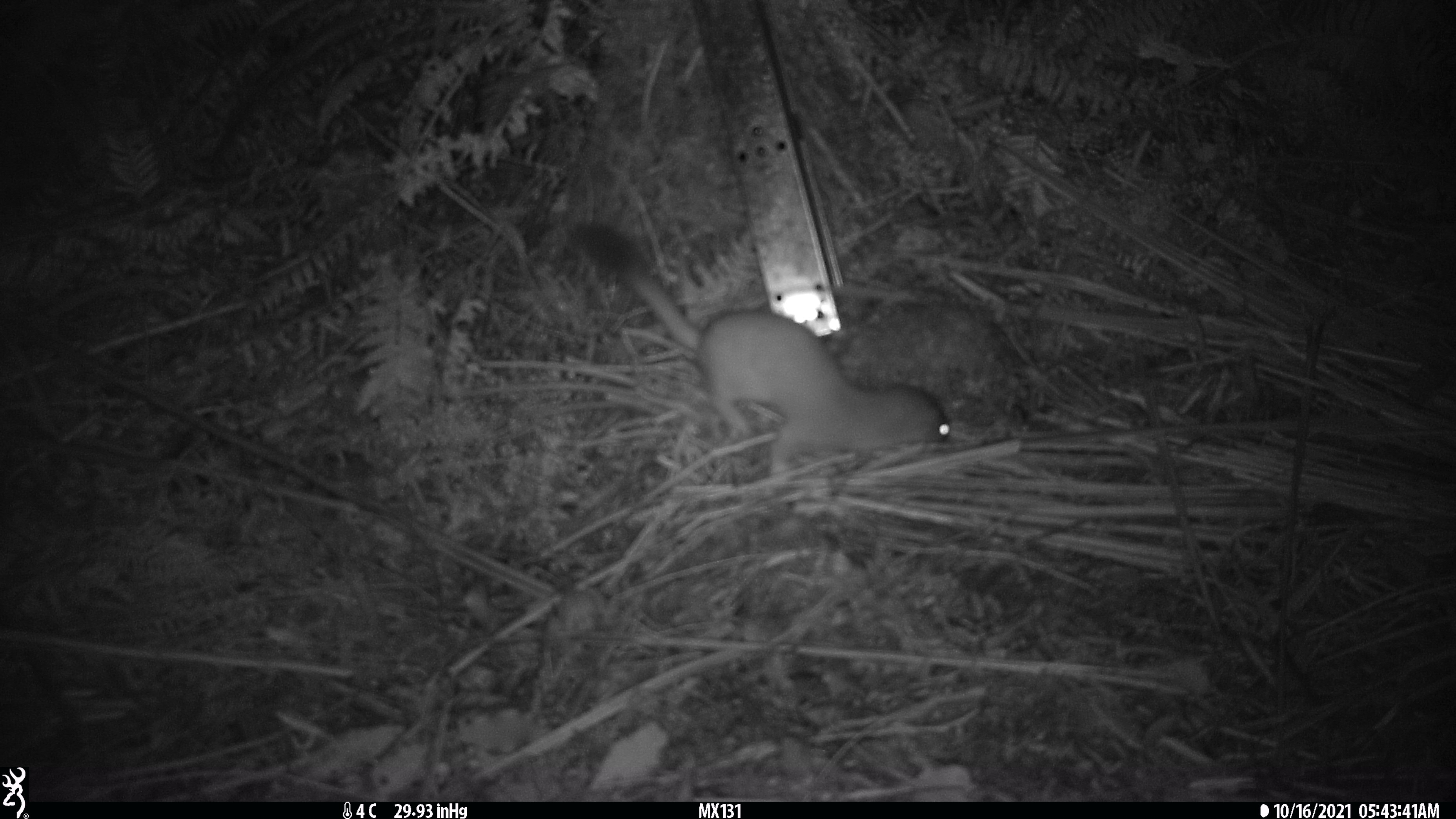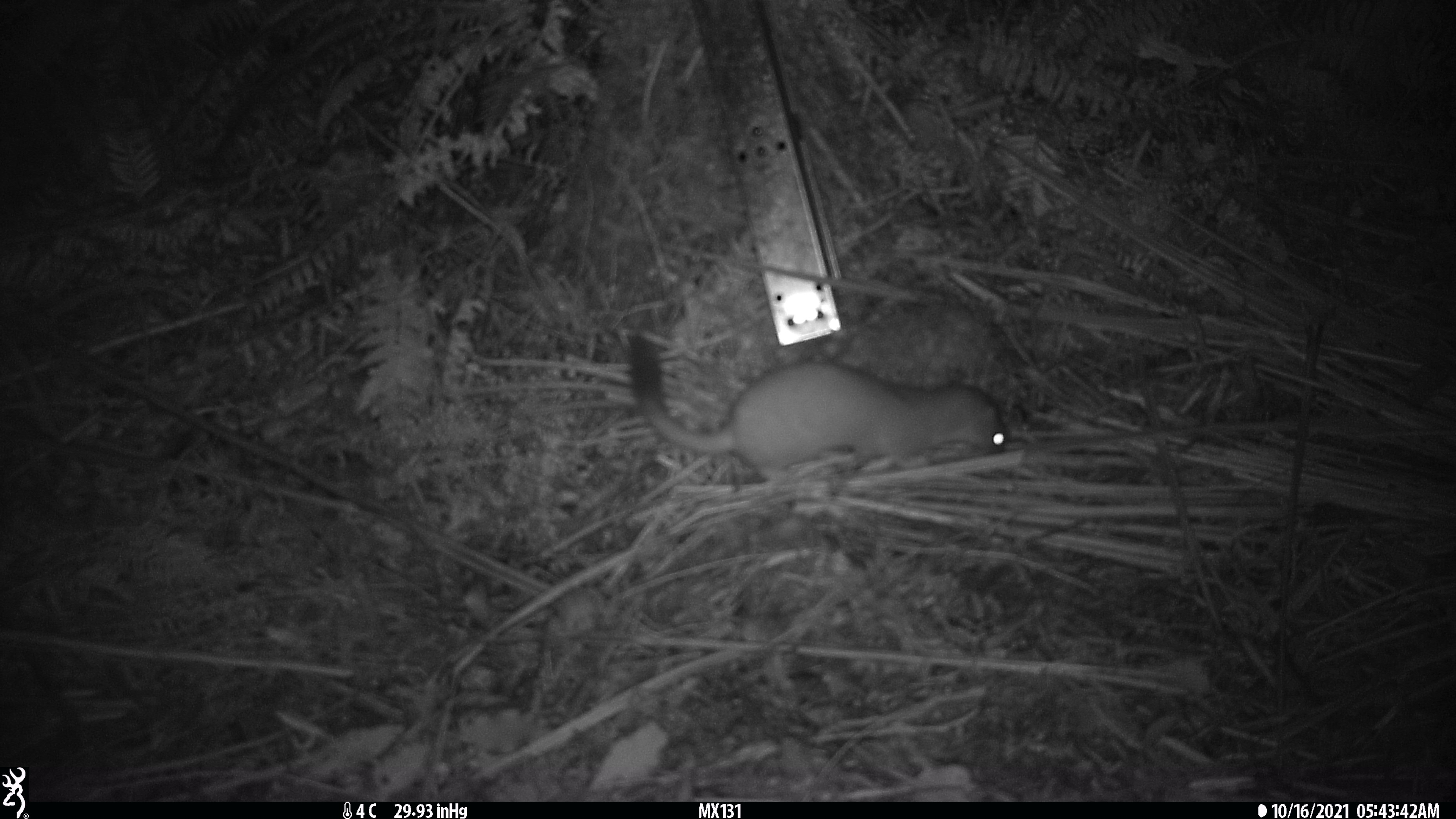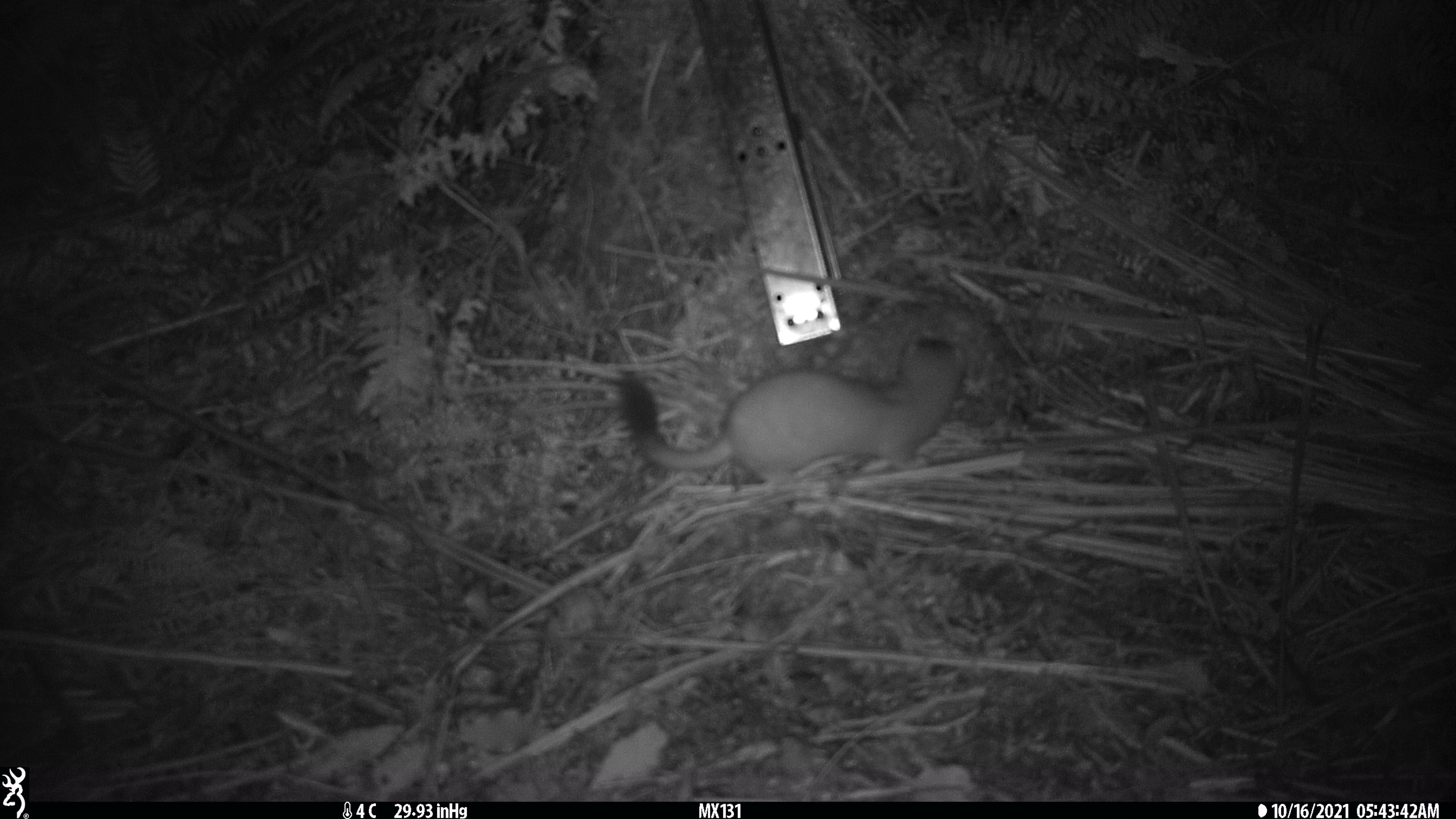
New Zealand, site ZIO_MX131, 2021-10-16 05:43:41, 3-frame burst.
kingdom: Animalia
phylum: Chordata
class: Mammalia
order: Carnivora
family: Mustelidae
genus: Mustela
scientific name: Mustela erminea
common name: stoat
Stoat (Mustela erminea).